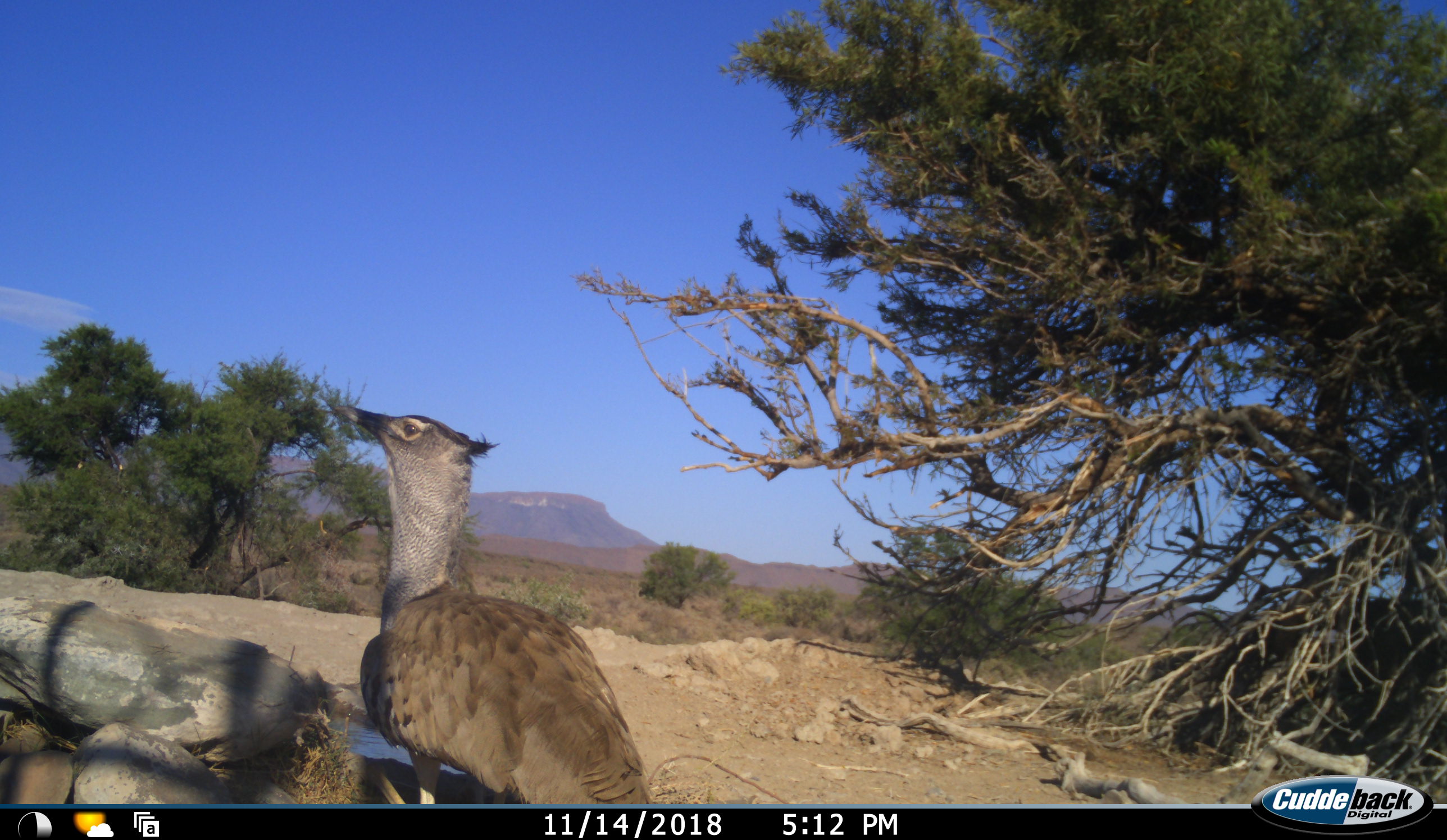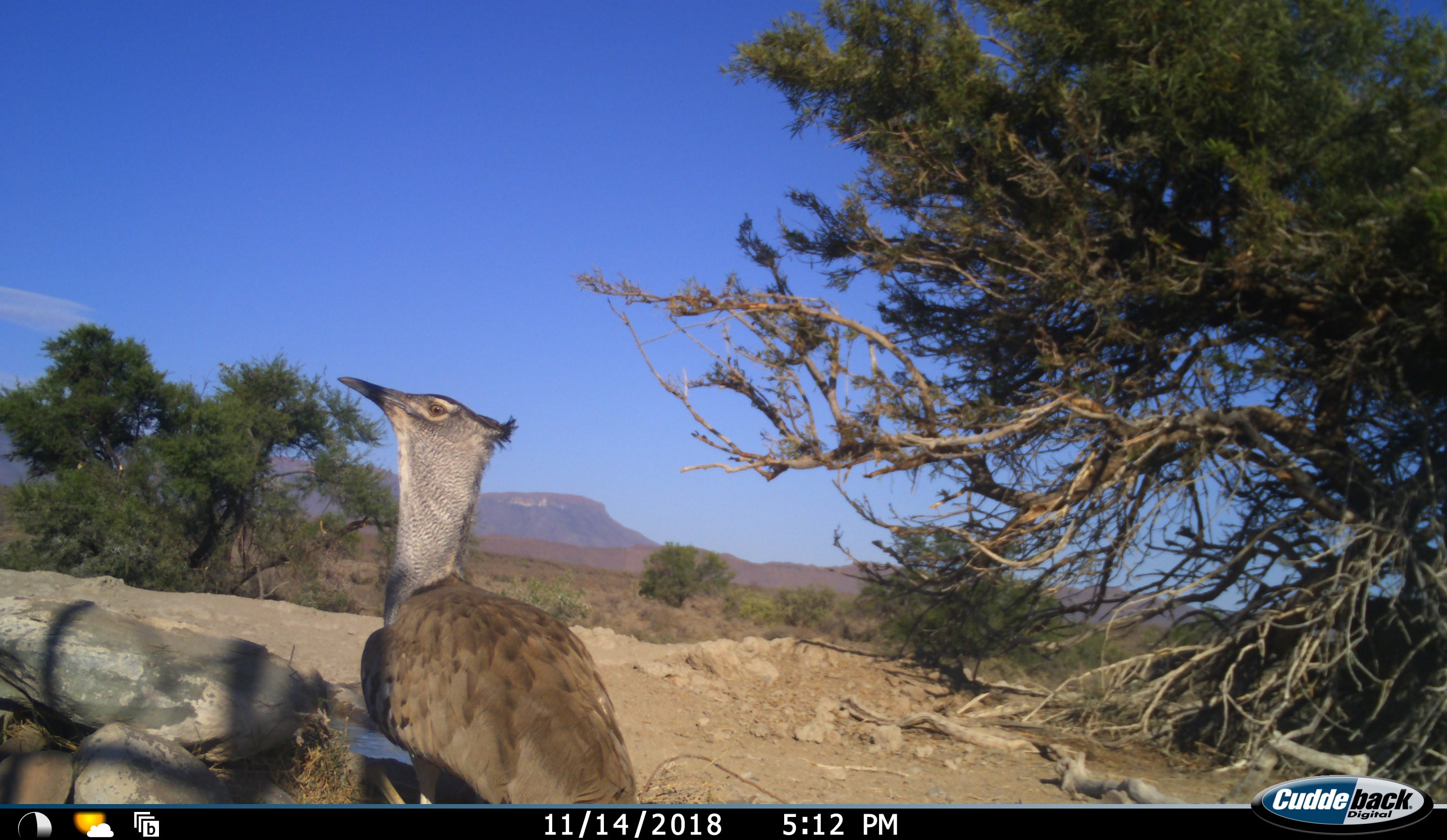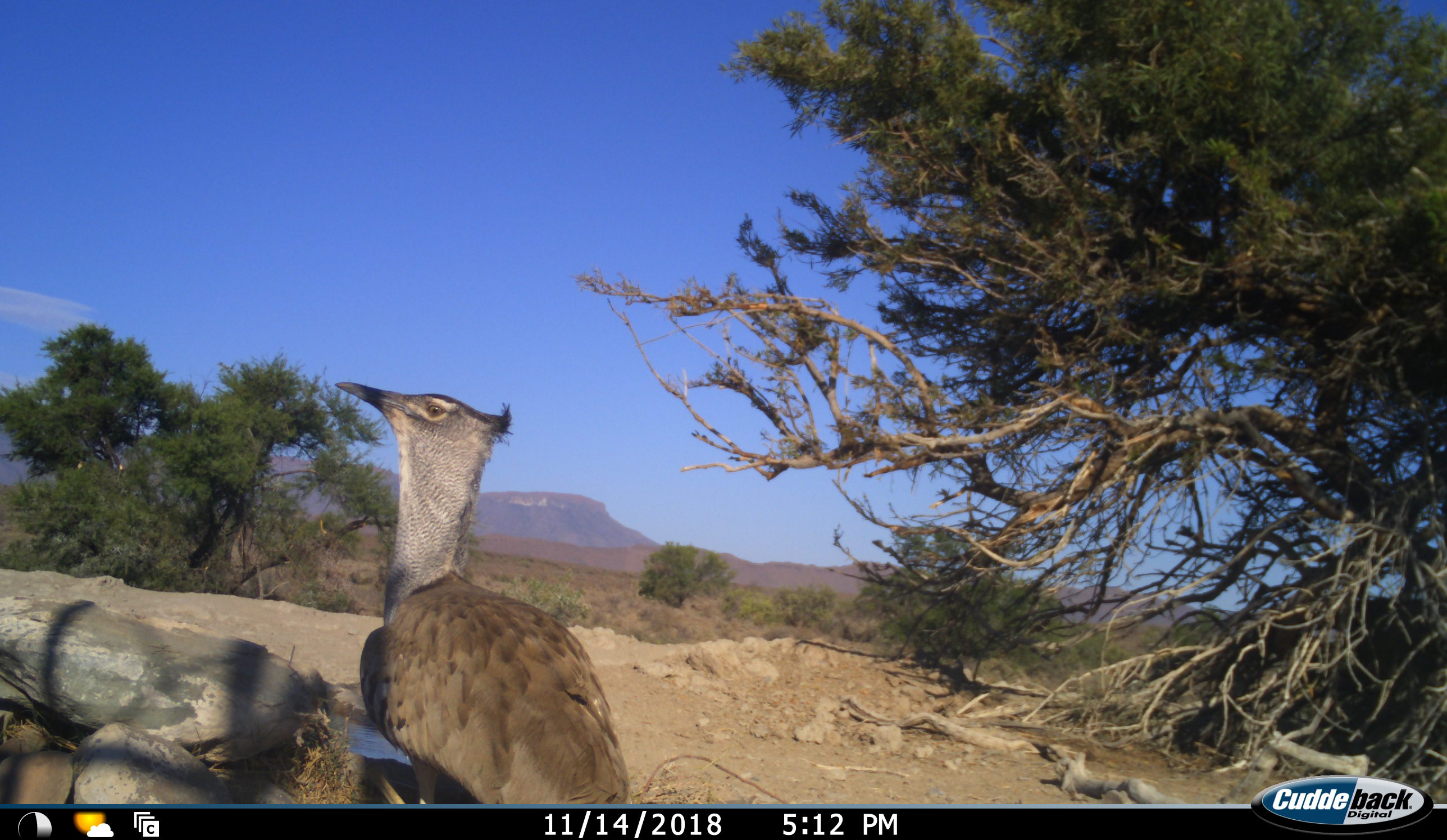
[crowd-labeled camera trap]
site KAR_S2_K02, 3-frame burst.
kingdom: Animalia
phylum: Chordata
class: Aves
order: Otidiformes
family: Otididae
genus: Ardeotis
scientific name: Ardeotis kori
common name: kori bustard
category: bustardkori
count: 1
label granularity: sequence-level